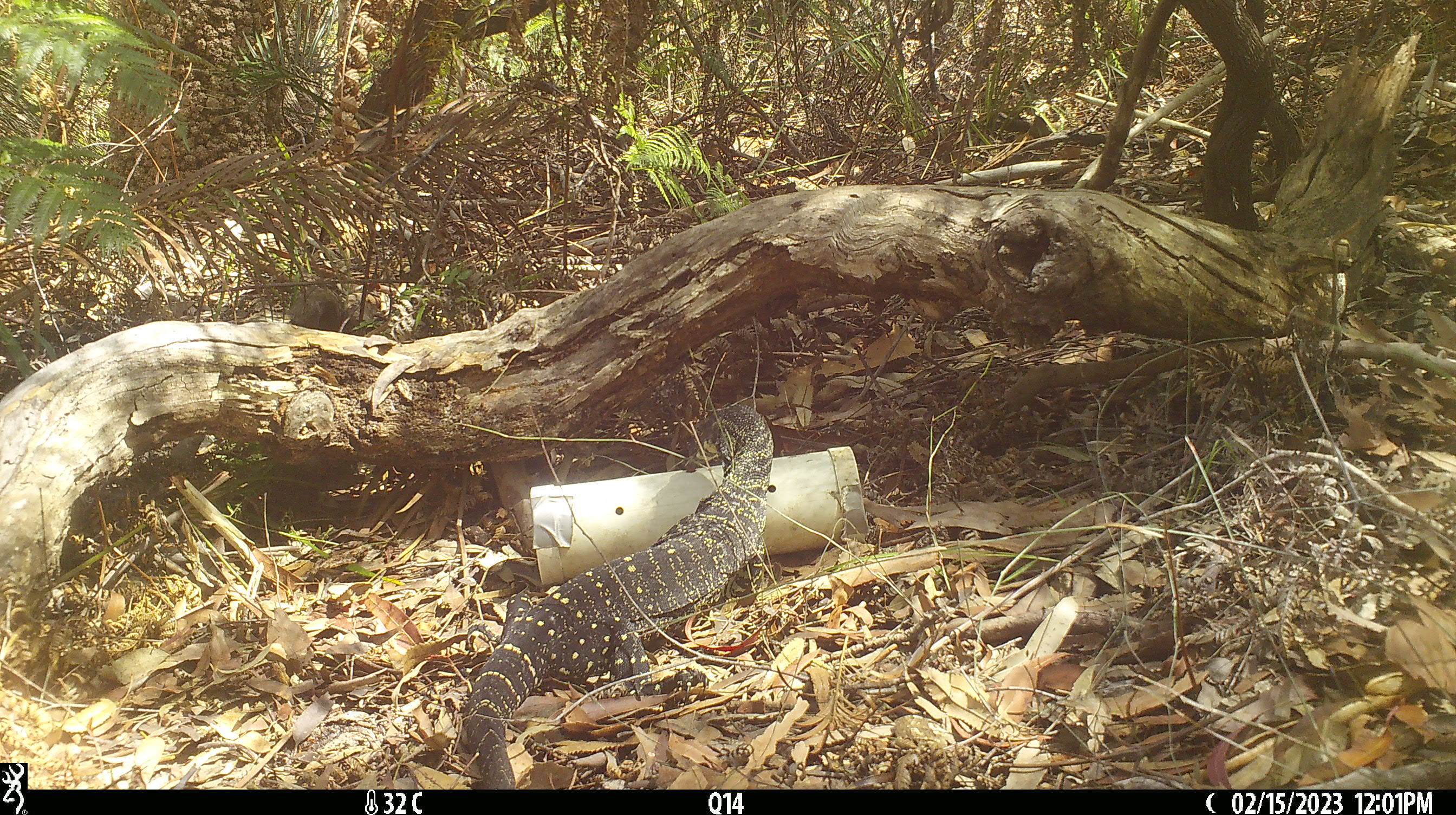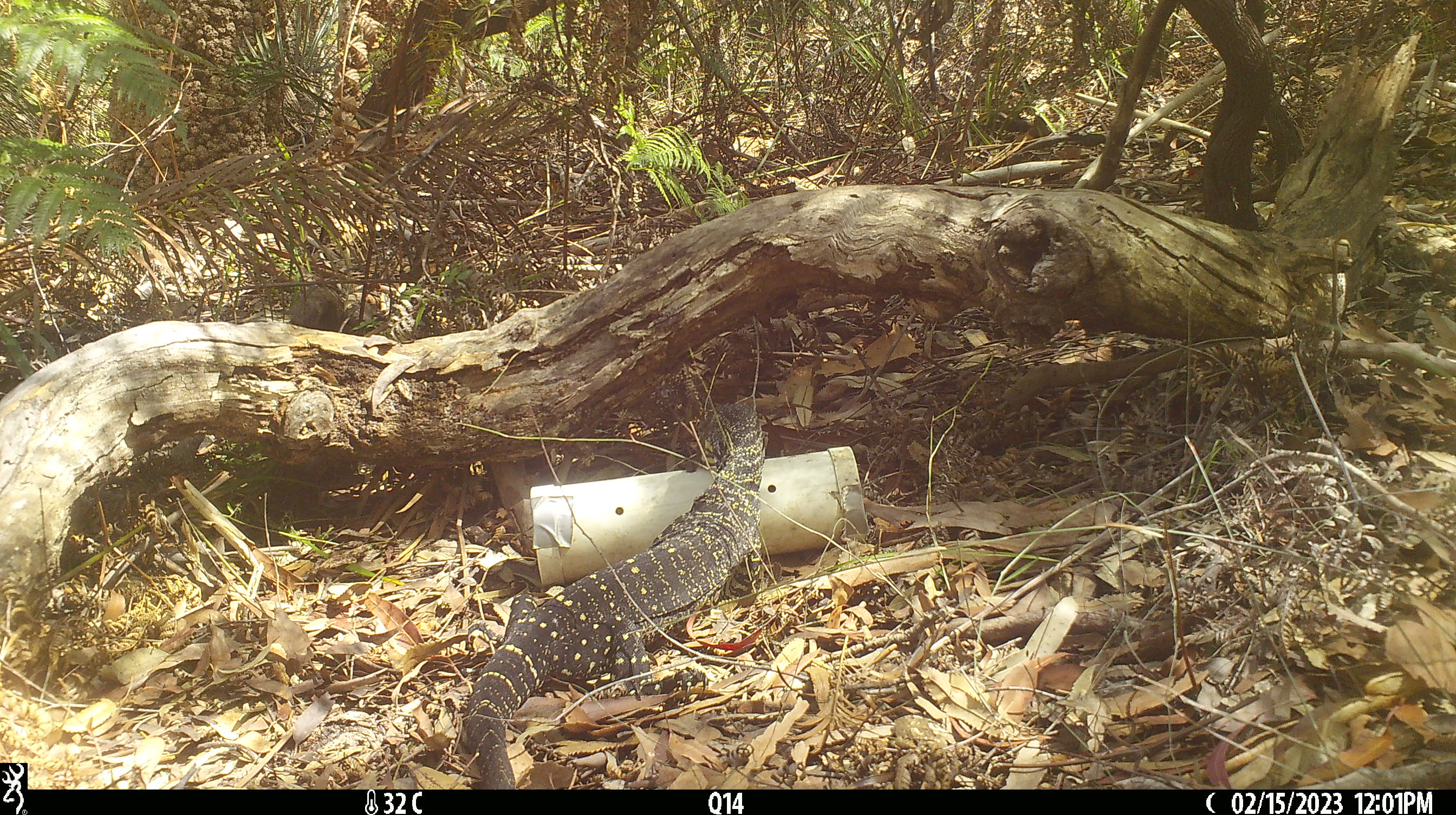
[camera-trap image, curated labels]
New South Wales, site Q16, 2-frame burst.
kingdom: Animalia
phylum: Chordata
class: Reptilia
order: Squamata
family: Varanidae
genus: Varanus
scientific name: Varanus varius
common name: lace monitor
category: goanna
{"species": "goanna (lace monitor) (Varanus varius)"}